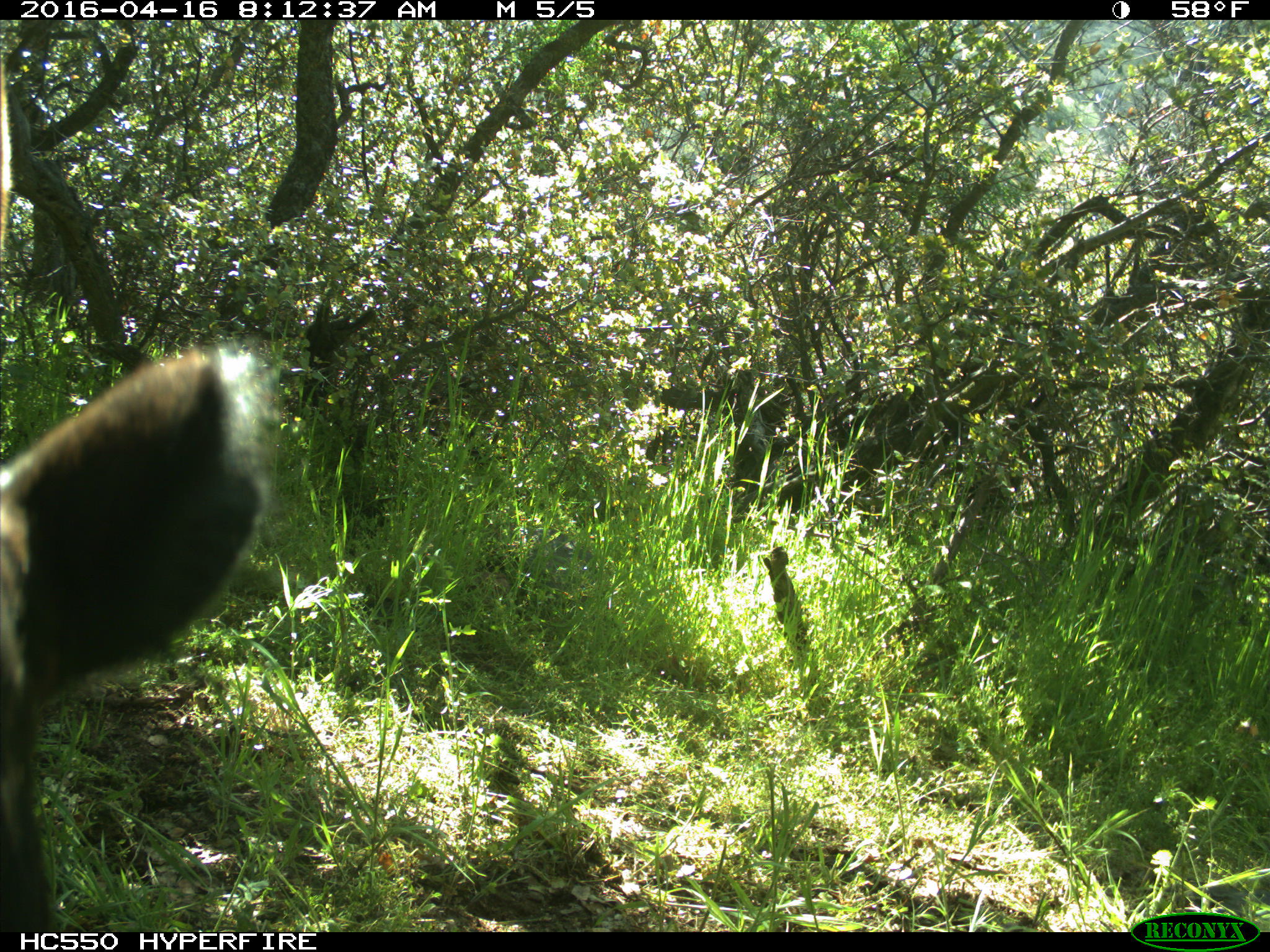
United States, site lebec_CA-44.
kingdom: Animalia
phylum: Chordata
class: Mammalia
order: Artiodactyla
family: Bovidae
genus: Bos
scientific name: Bos taurus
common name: domestic cow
Bos taurus (domestic cow).